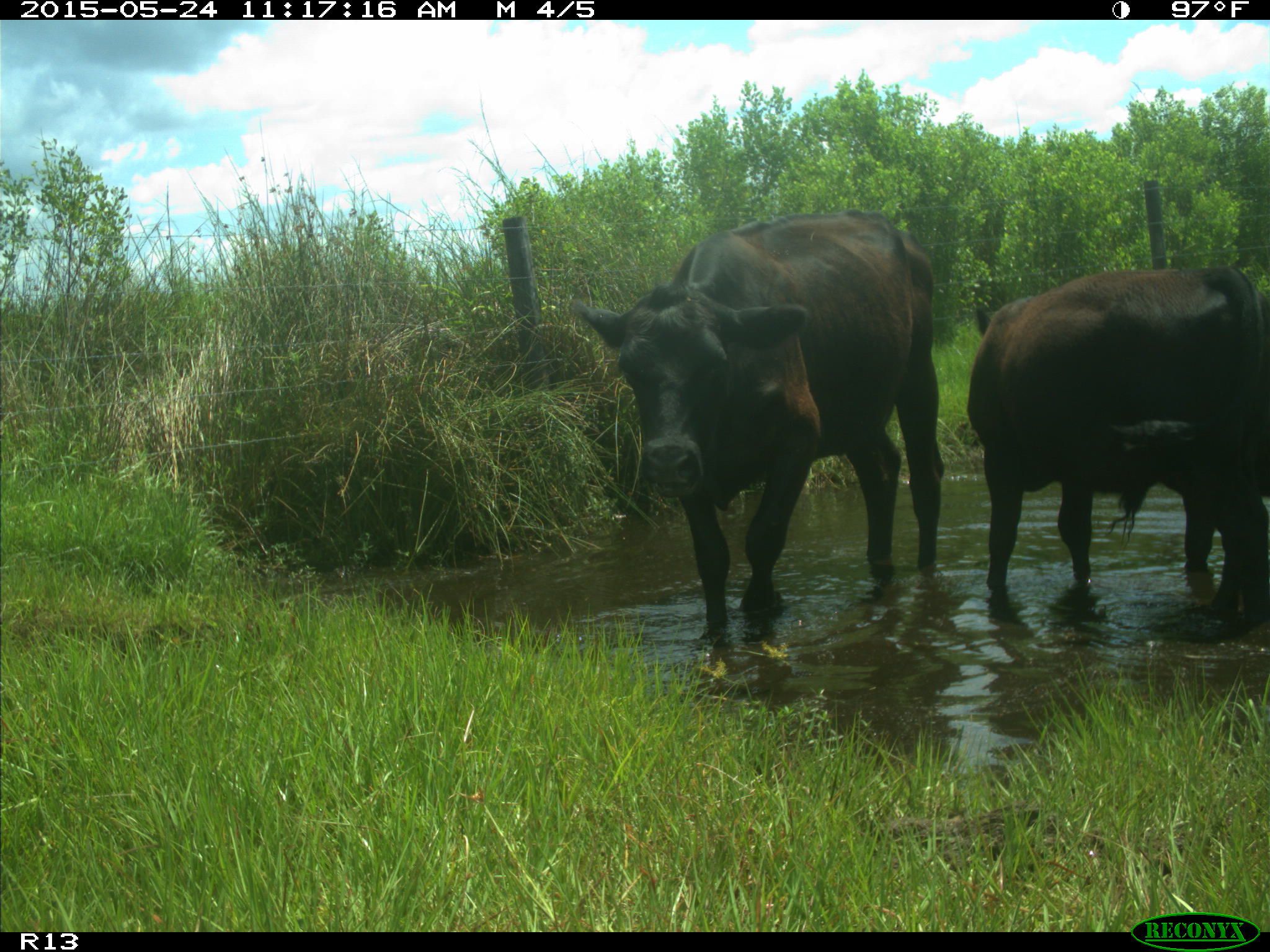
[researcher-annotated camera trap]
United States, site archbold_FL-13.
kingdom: Animalia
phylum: Chordata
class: Mammalia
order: Artiodactyla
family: Bovidae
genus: Bos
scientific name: Bos taurus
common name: domestic cow